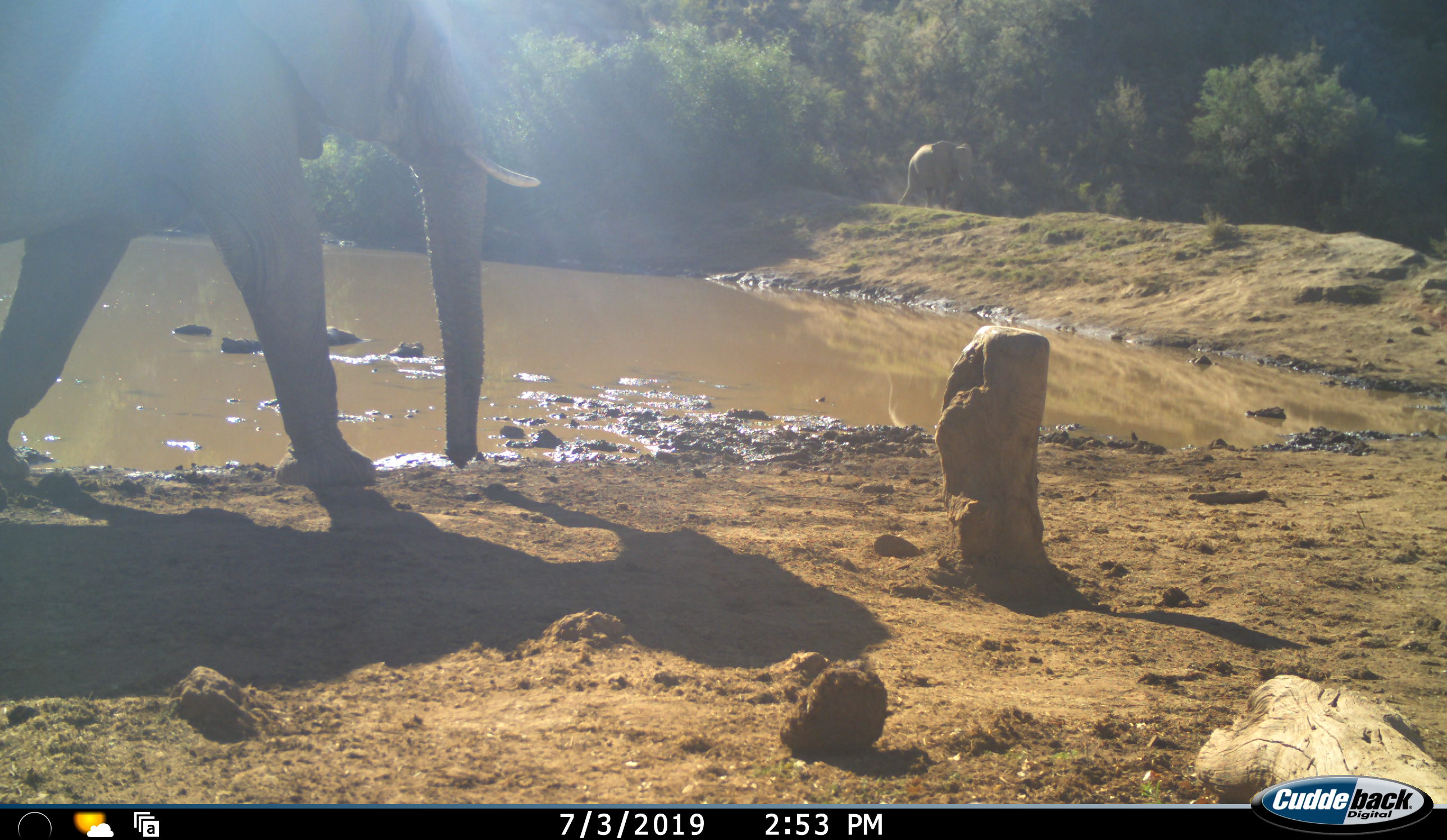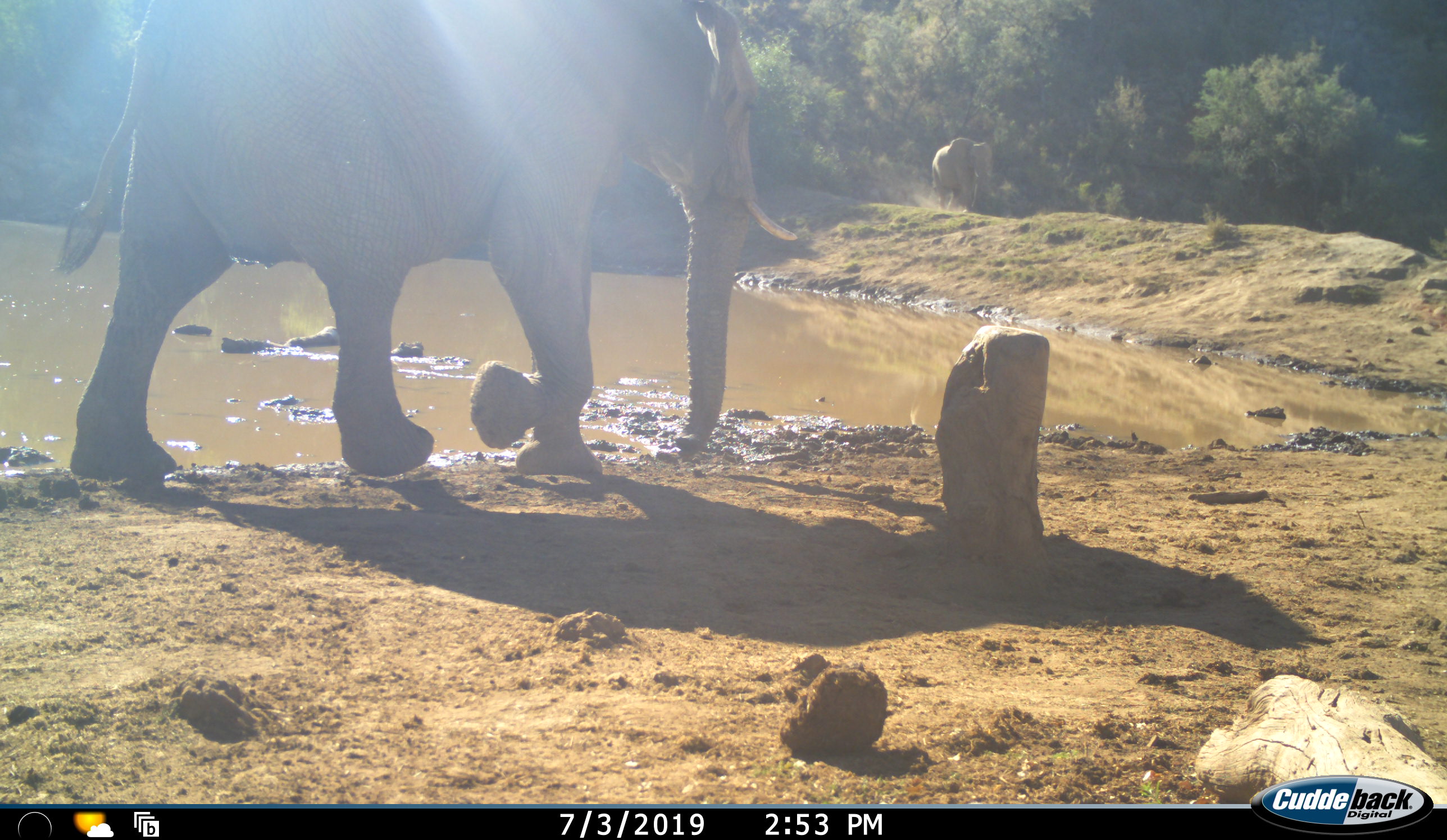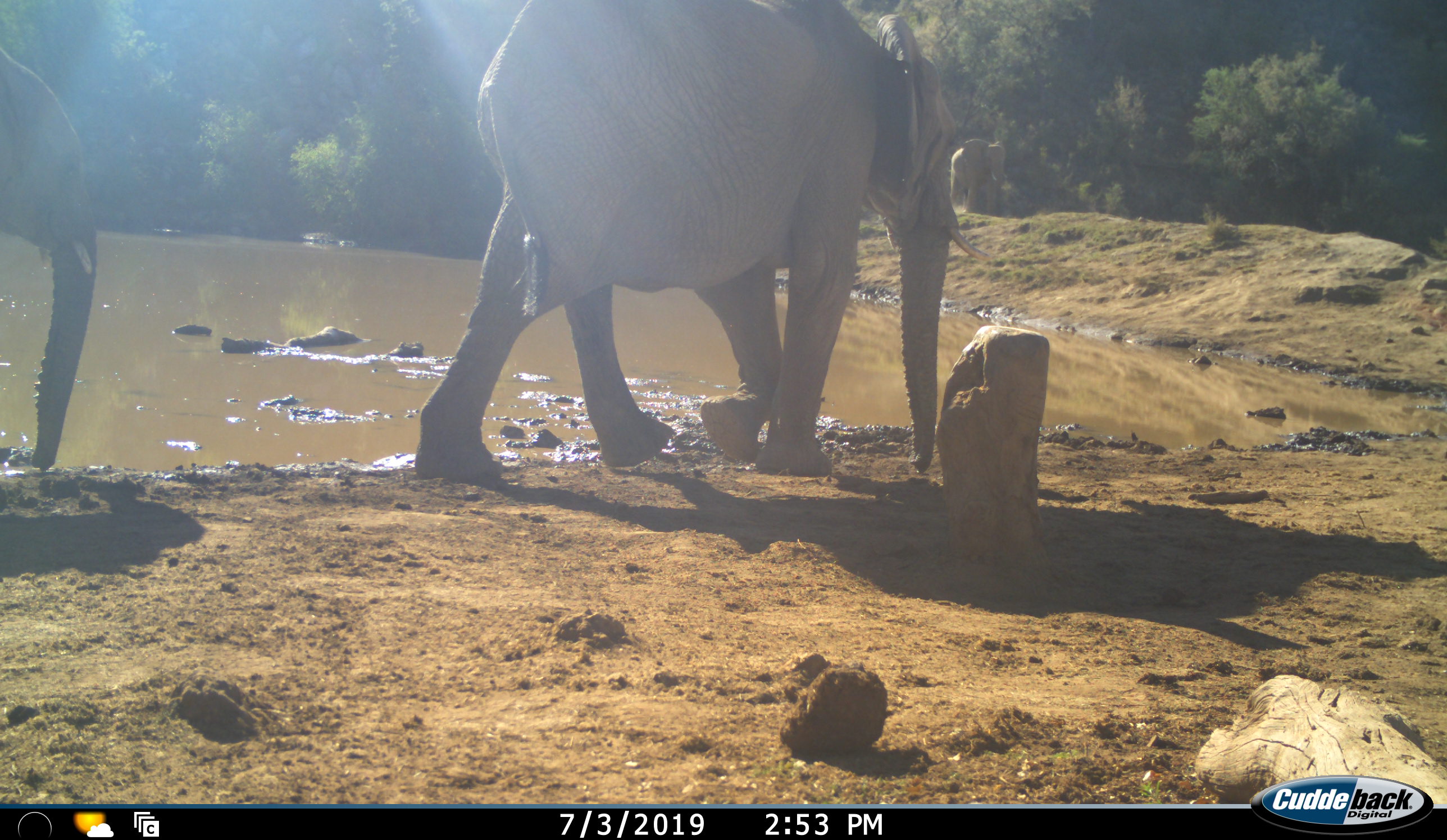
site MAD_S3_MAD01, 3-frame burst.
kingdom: Animalia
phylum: Chordata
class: Mammalia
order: Proboscidea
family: Elephantidae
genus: Loxodonta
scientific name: Loxodonta africana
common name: african bush elephant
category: elephant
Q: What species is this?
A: Elephant (african bush elephant) (Loxodonta africana).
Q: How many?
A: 3.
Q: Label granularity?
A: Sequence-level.